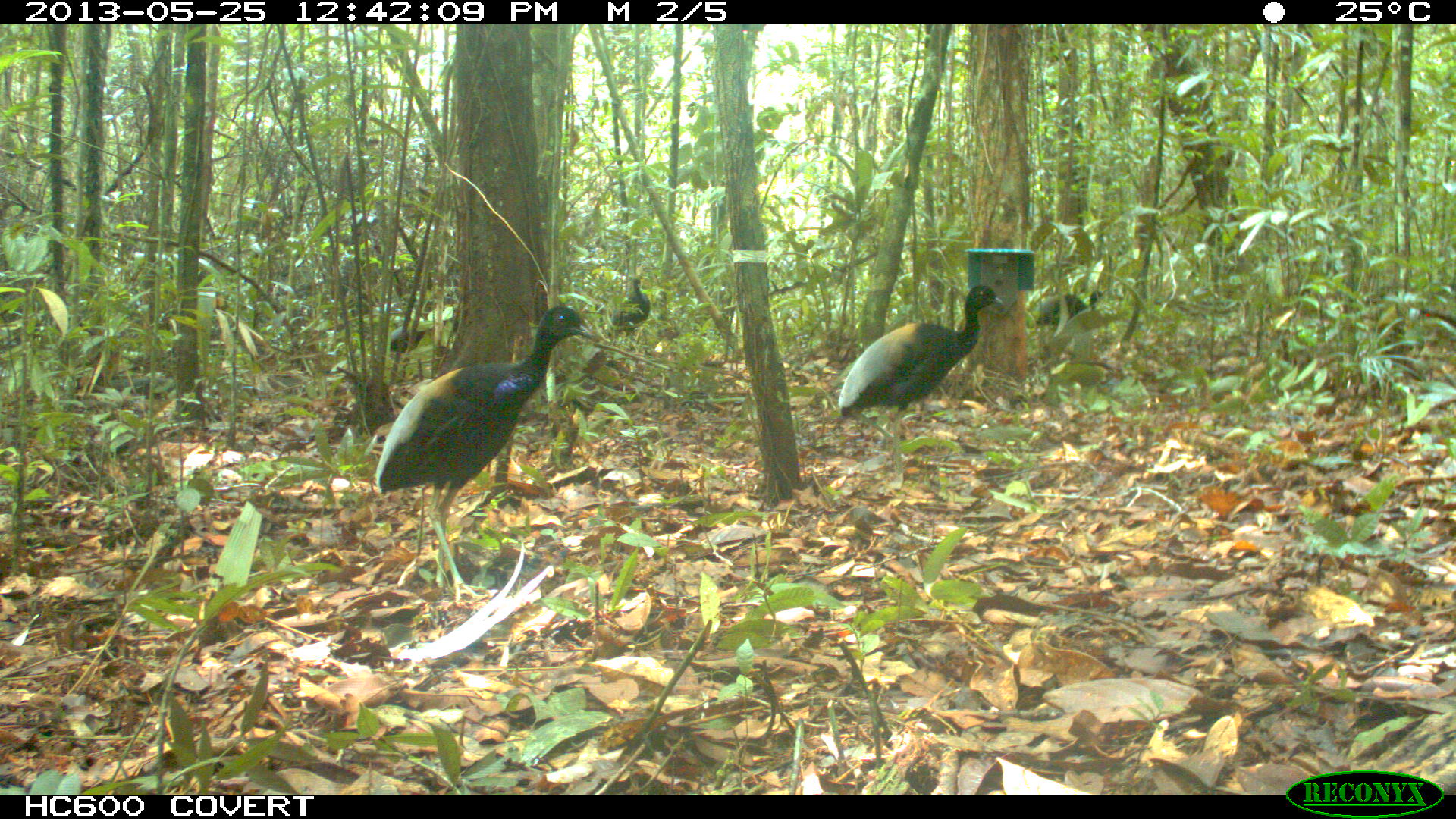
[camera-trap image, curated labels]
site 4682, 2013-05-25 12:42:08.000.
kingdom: Animalia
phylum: Chordata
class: Aves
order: Gruiformes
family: Psophiidae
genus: Psophia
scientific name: Psophia crepitans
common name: gray-winged trumpeter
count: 6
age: adult